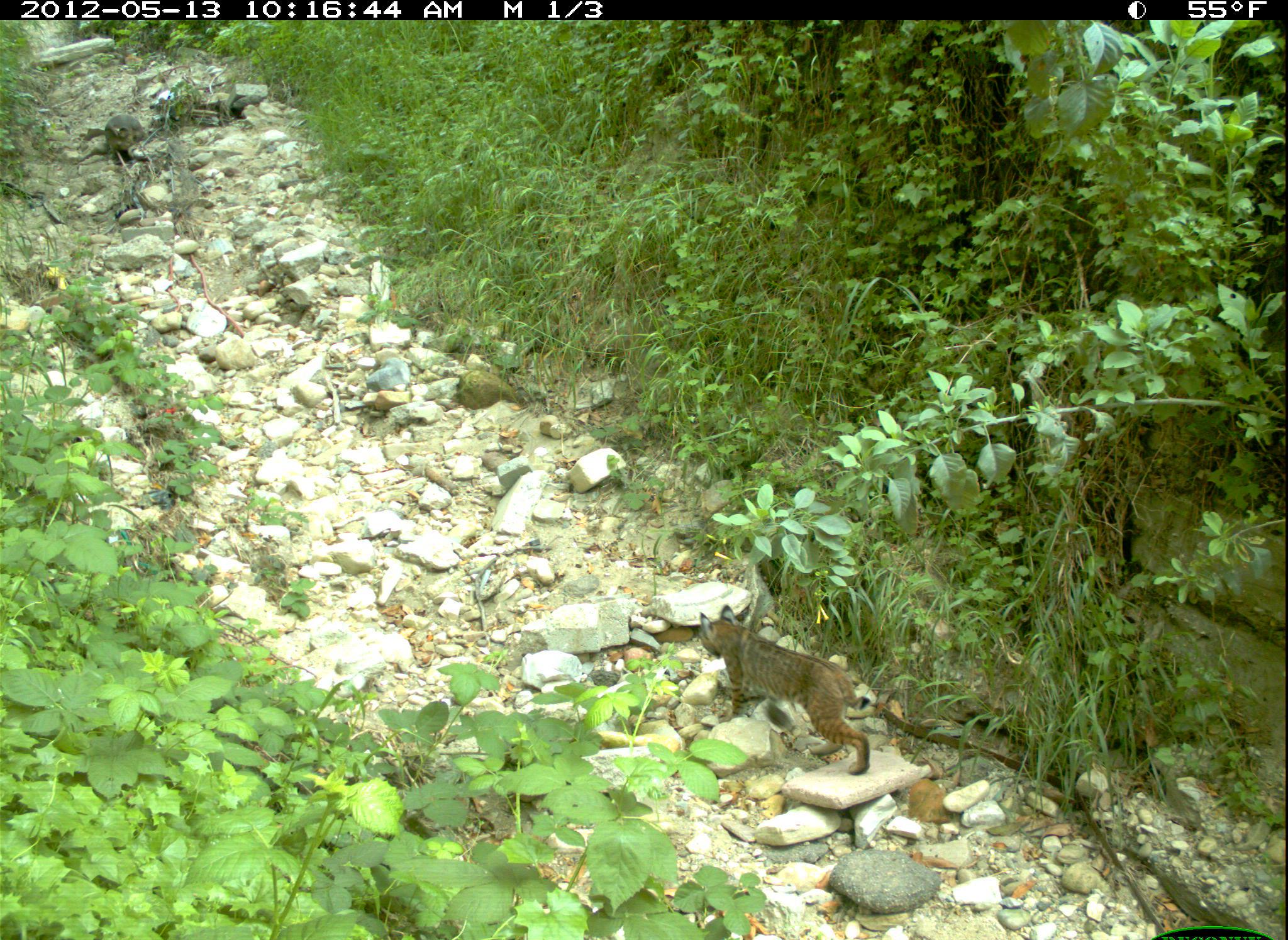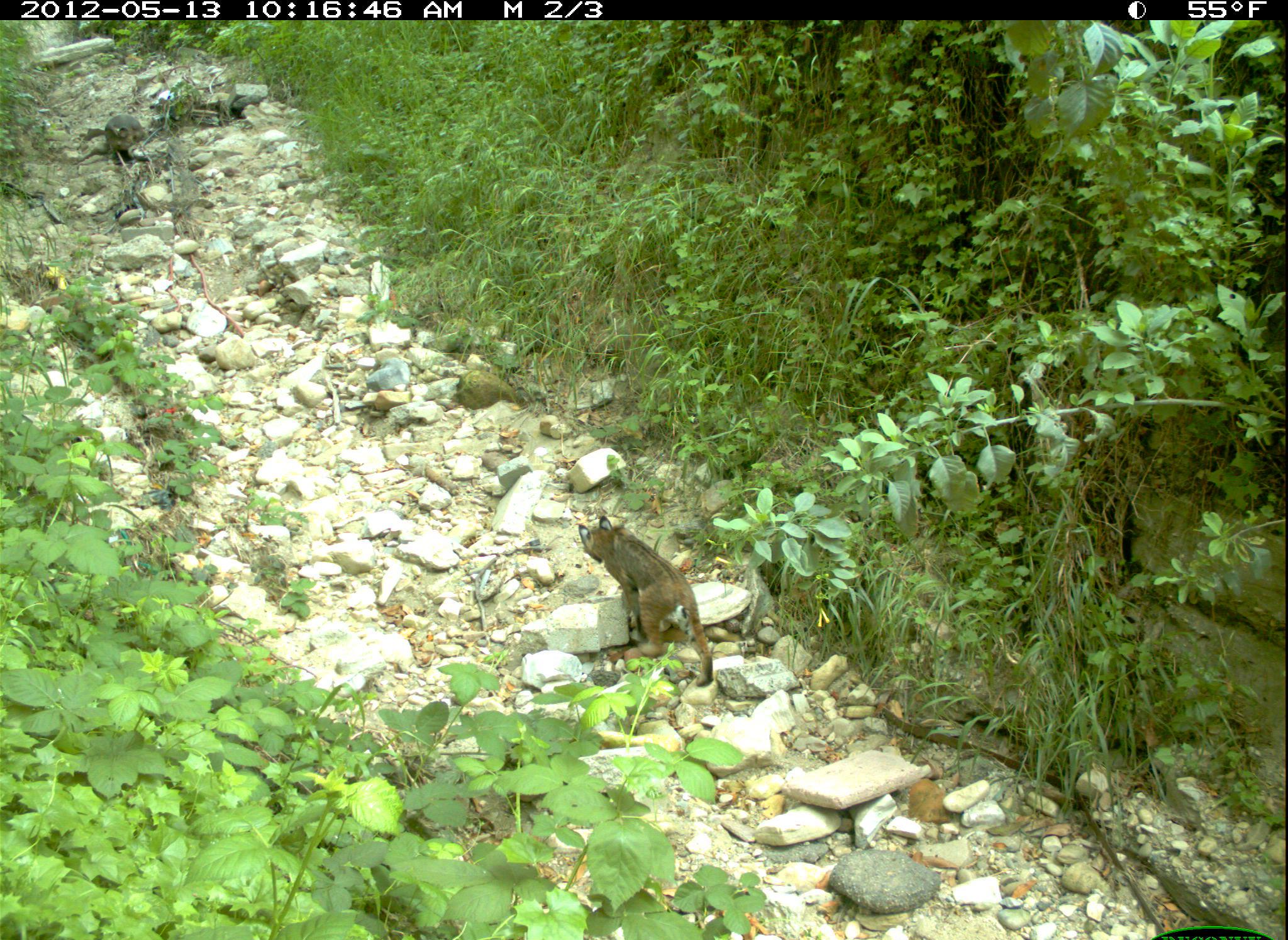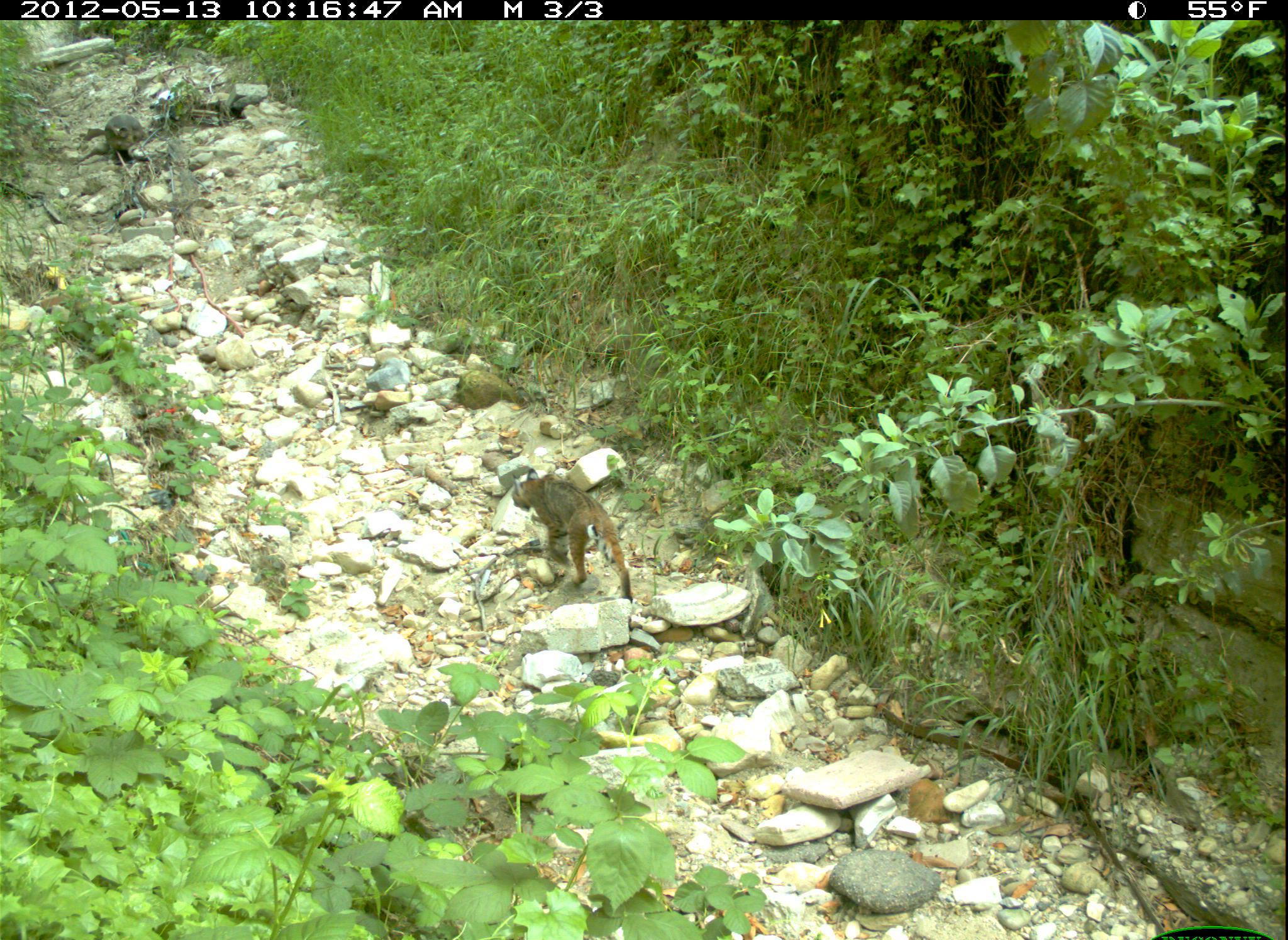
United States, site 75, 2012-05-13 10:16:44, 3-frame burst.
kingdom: Animalia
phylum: Chordata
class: Mammalia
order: Carnivora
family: Felidae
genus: Lynx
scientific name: Lynx rufus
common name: bobcat